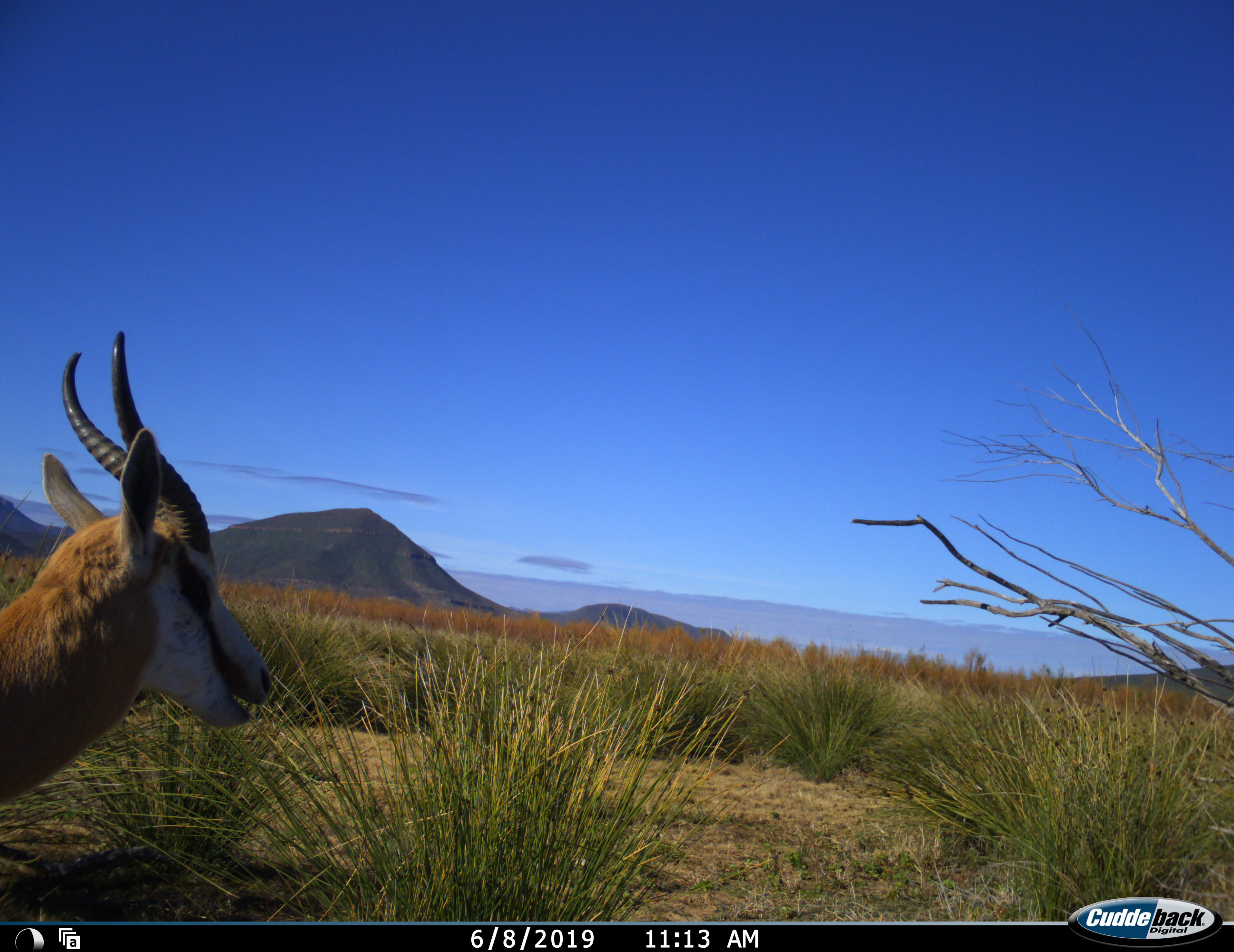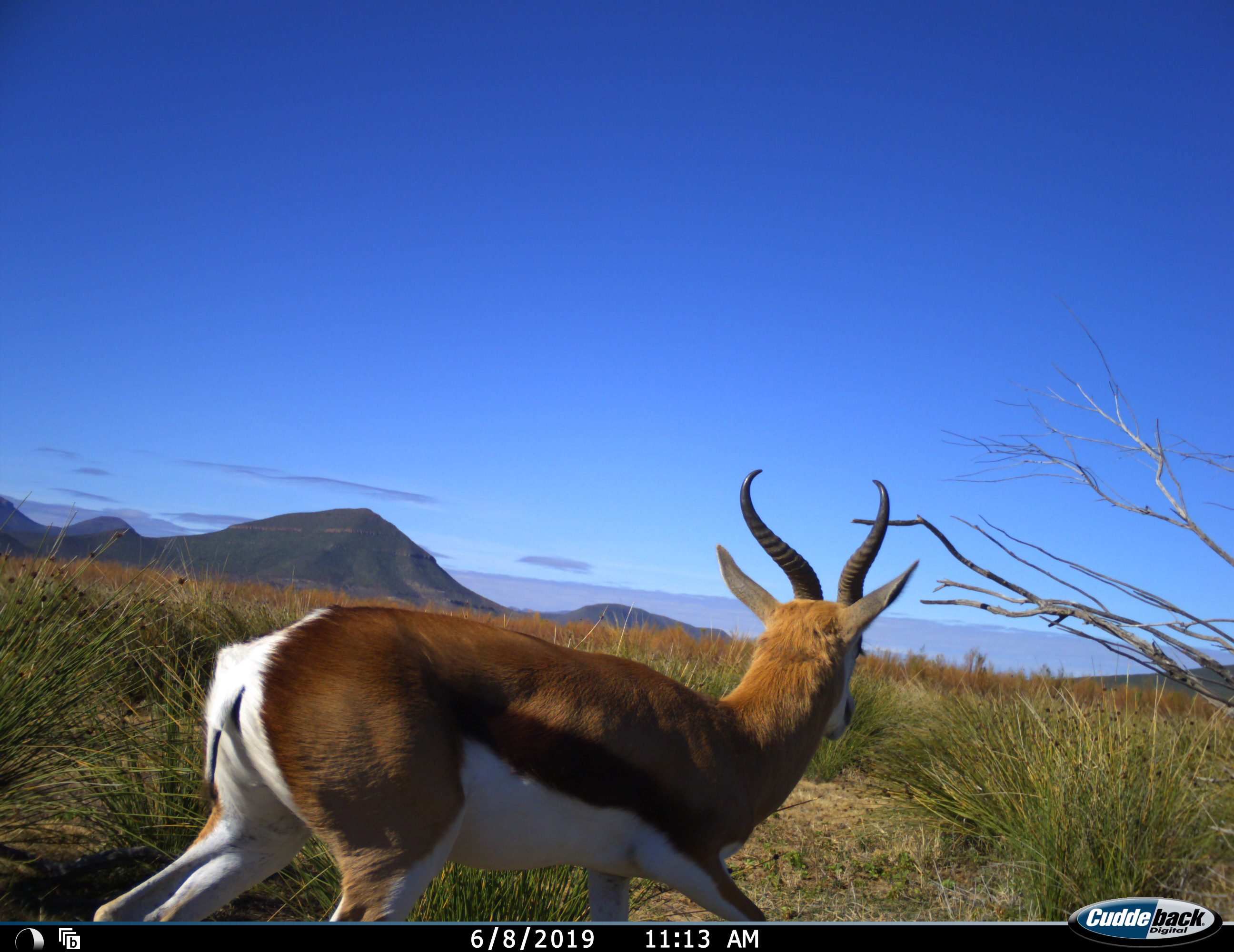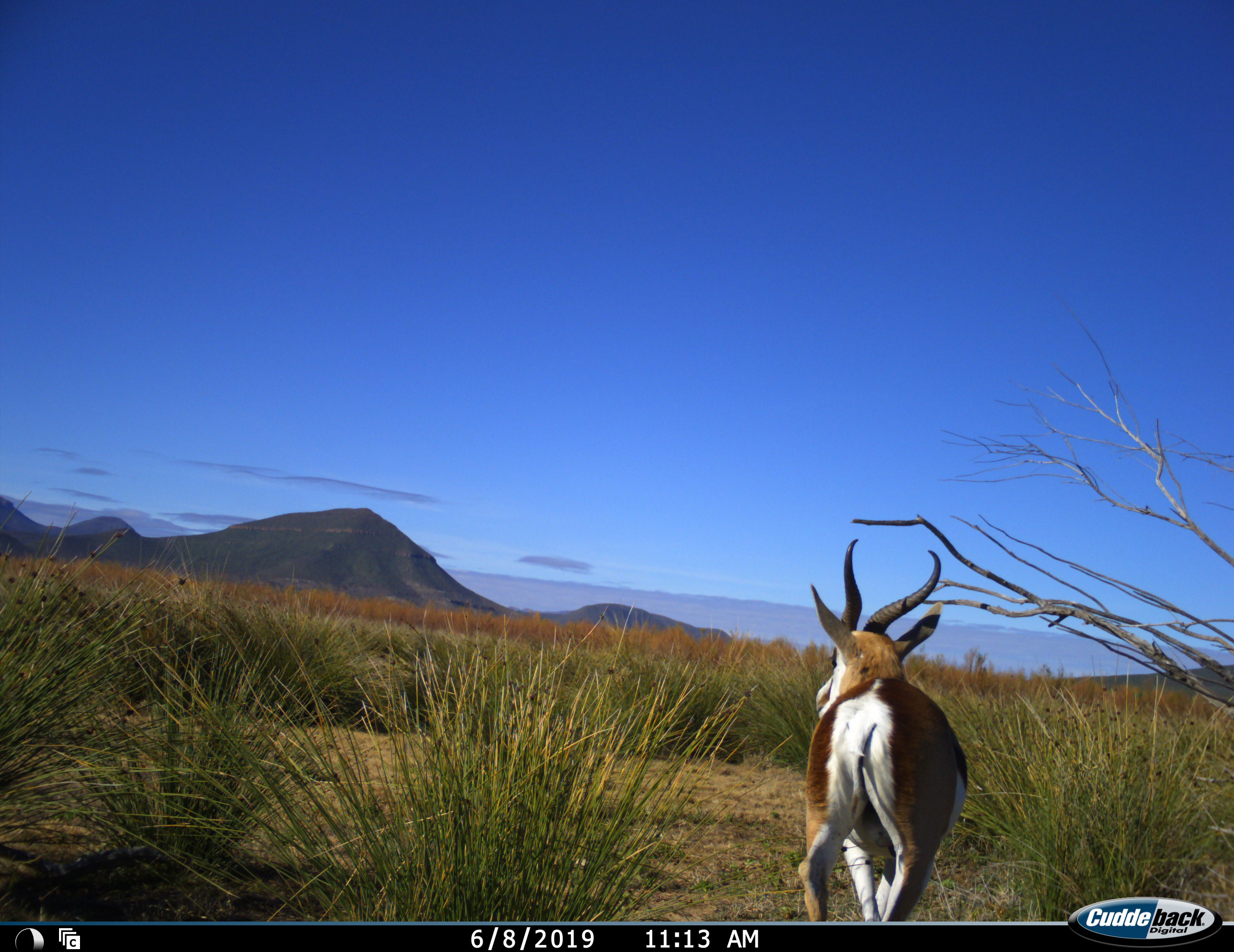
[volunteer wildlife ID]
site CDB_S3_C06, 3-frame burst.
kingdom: Animalia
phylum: Chordata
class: Mammalia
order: Artiodactyla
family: Bovidae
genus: Antidorcas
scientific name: Antidorcas marsupialis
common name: springbok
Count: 1.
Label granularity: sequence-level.